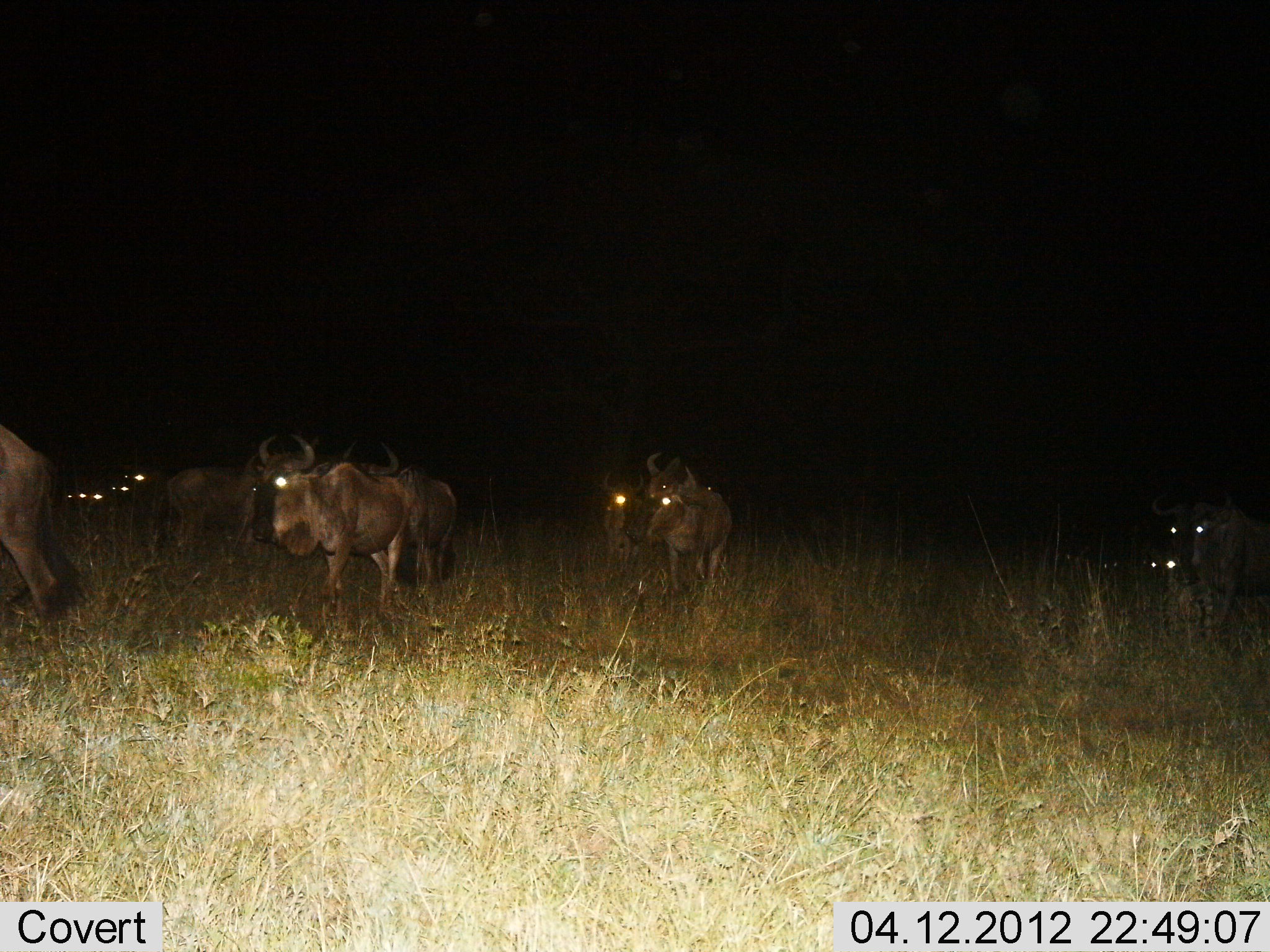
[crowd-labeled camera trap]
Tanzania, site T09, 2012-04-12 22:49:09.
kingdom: Animalia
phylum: Chordata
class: Mammalia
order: Artiodactyla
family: Bovidae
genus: Connochaetes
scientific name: Connochaetes taurinus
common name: blue wildebeest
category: wildebeest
Wildebeest (blue wildebeest) (Connochaetes taurinus), count 11-50. Behavior (volunteer vote fractions): standing 55%, resting 0%, moving 70%, interacting 0%. Young present (vote fraction): 5%. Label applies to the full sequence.